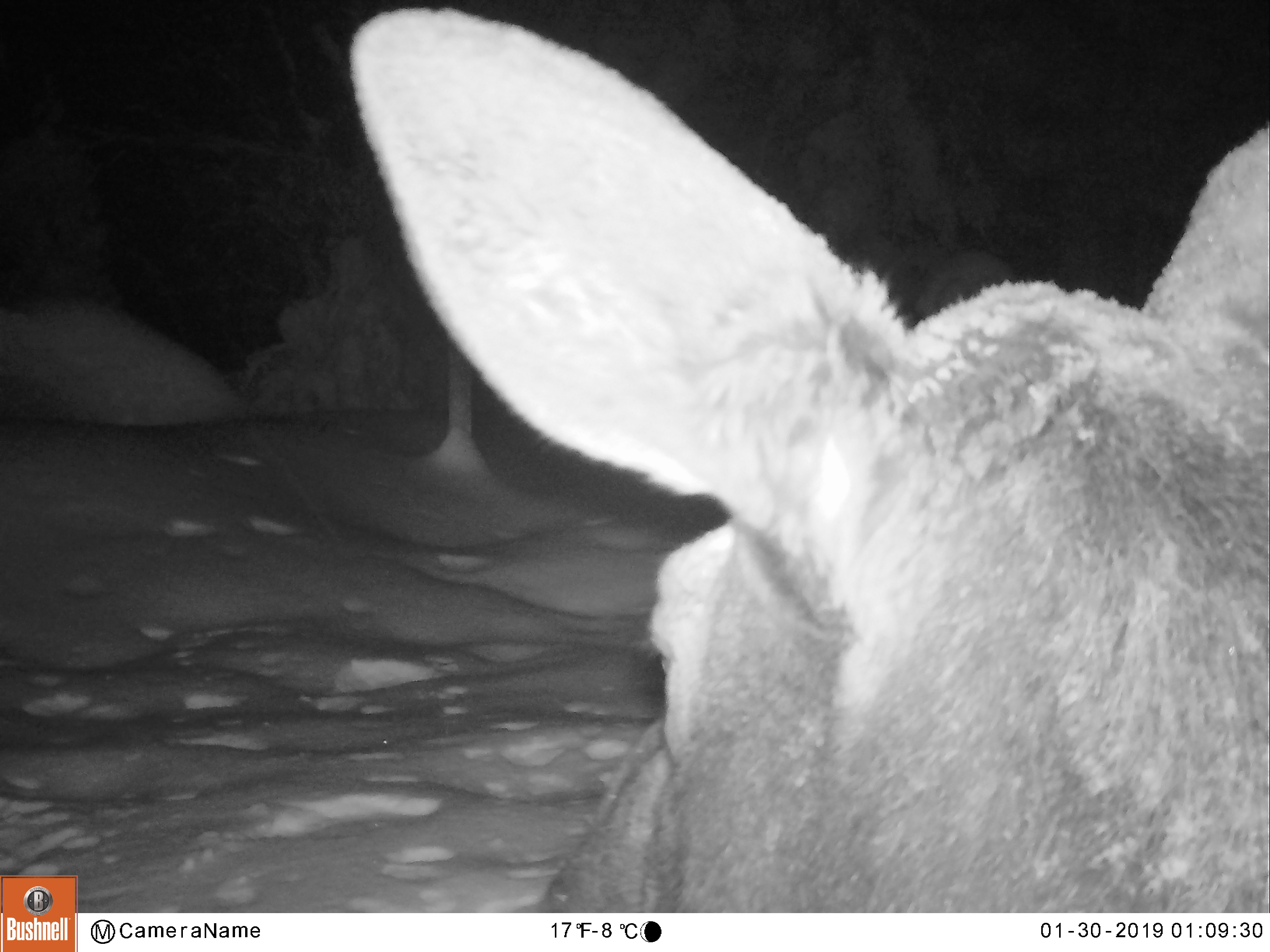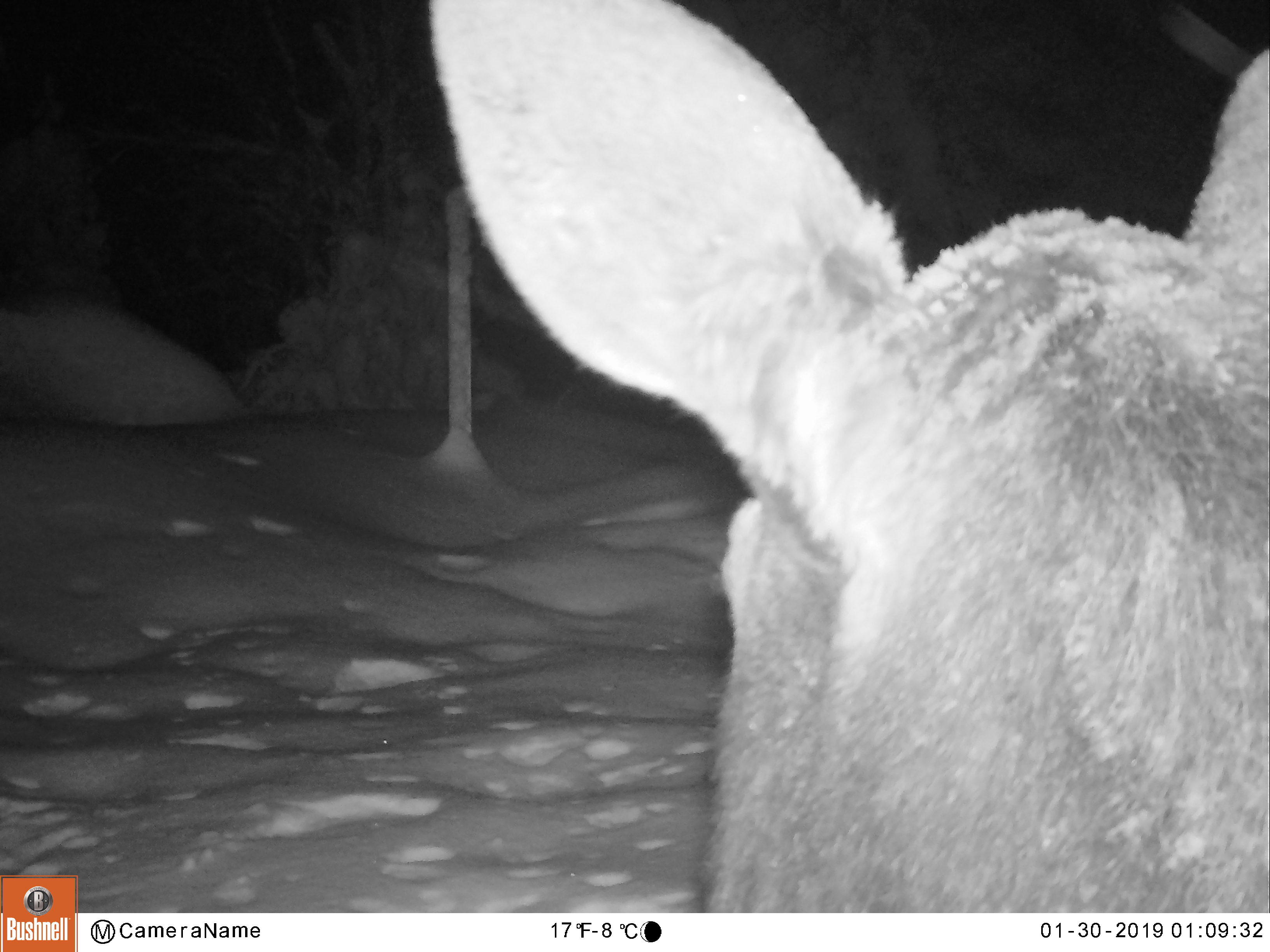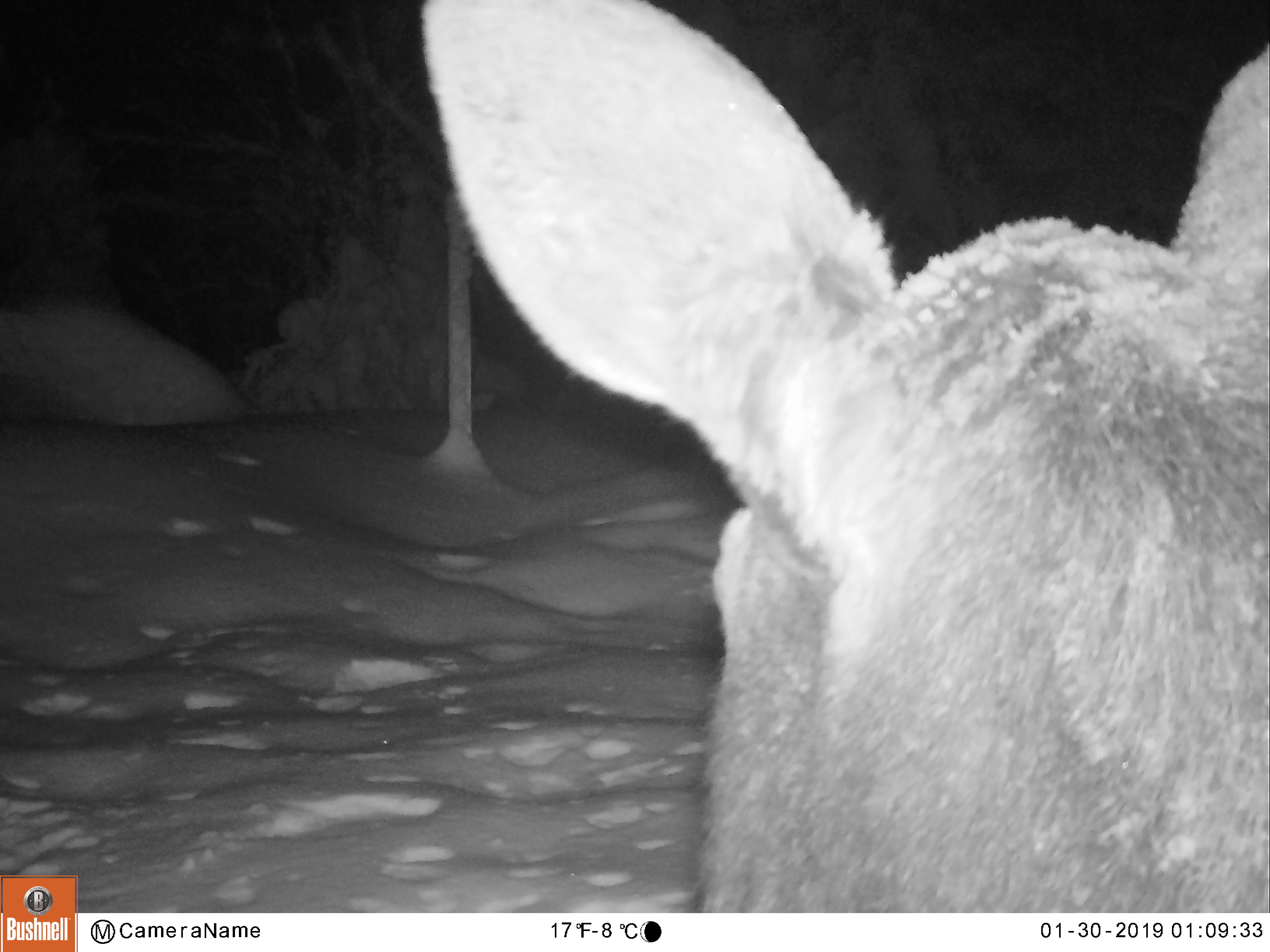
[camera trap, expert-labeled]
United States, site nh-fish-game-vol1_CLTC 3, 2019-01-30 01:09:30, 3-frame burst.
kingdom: Animalia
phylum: Chordata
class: Mammalia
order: Artiodactyla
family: Cervidae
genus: Alces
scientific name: Alces alces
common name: moose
Moose (Alces alces).